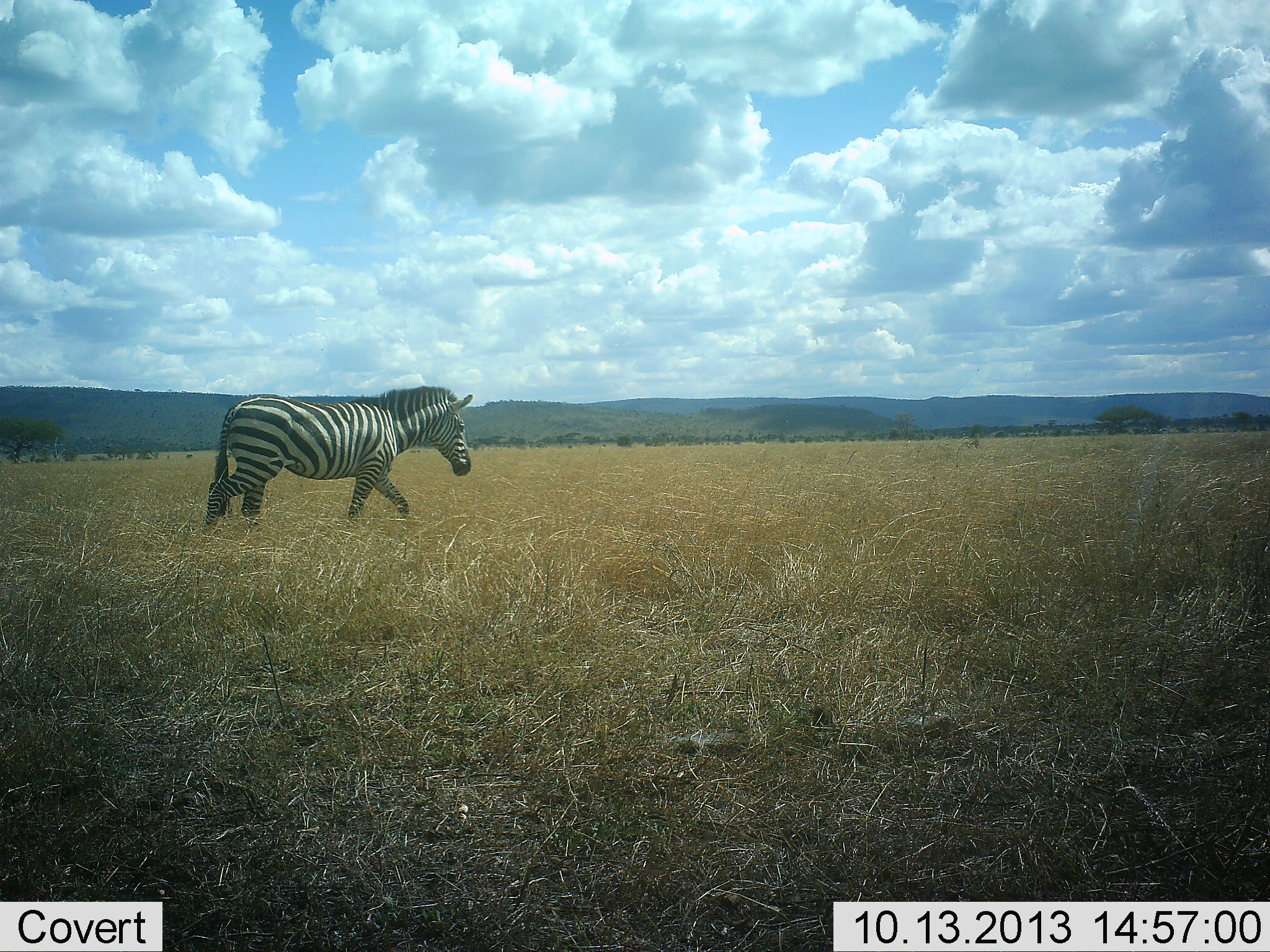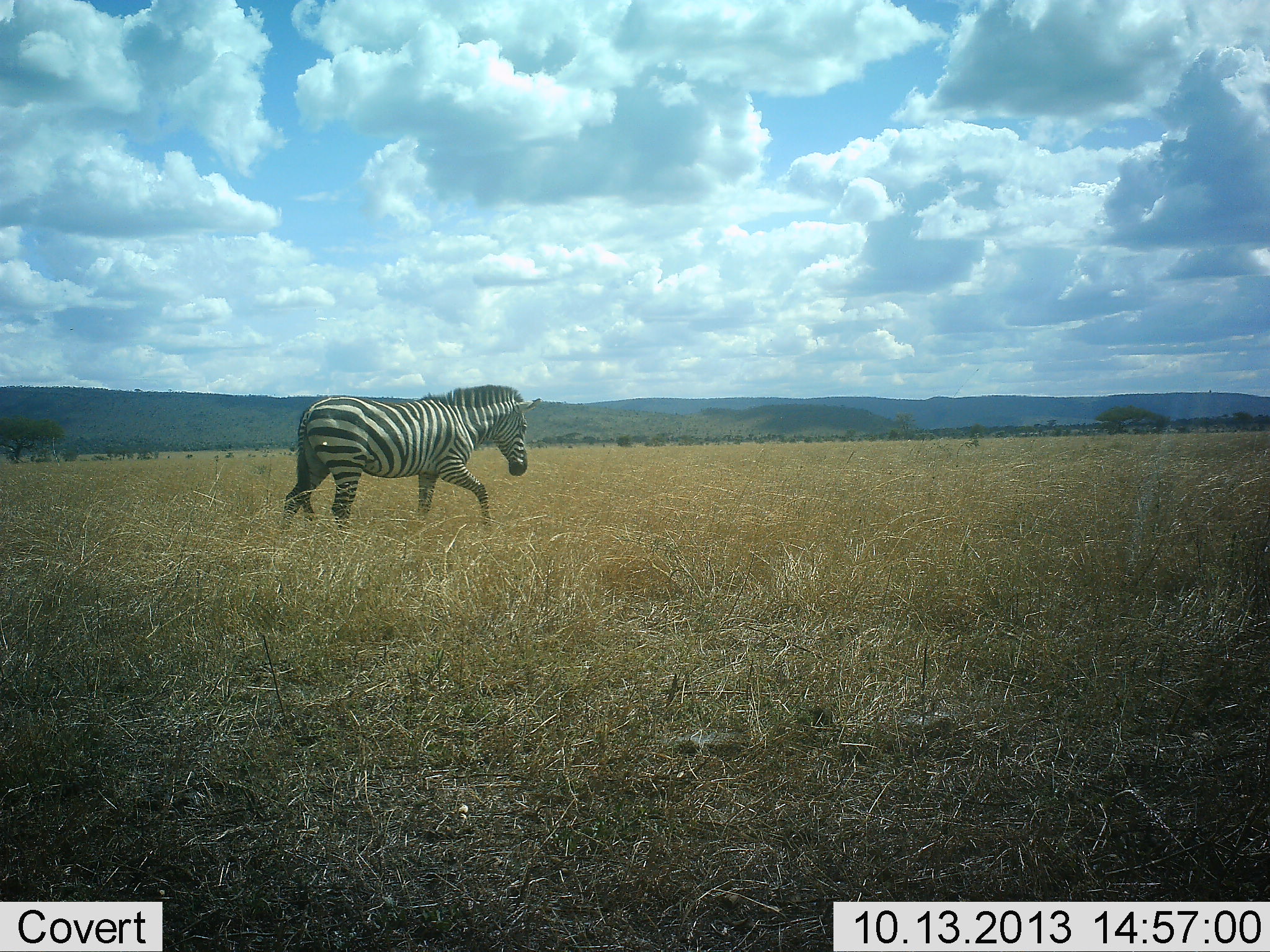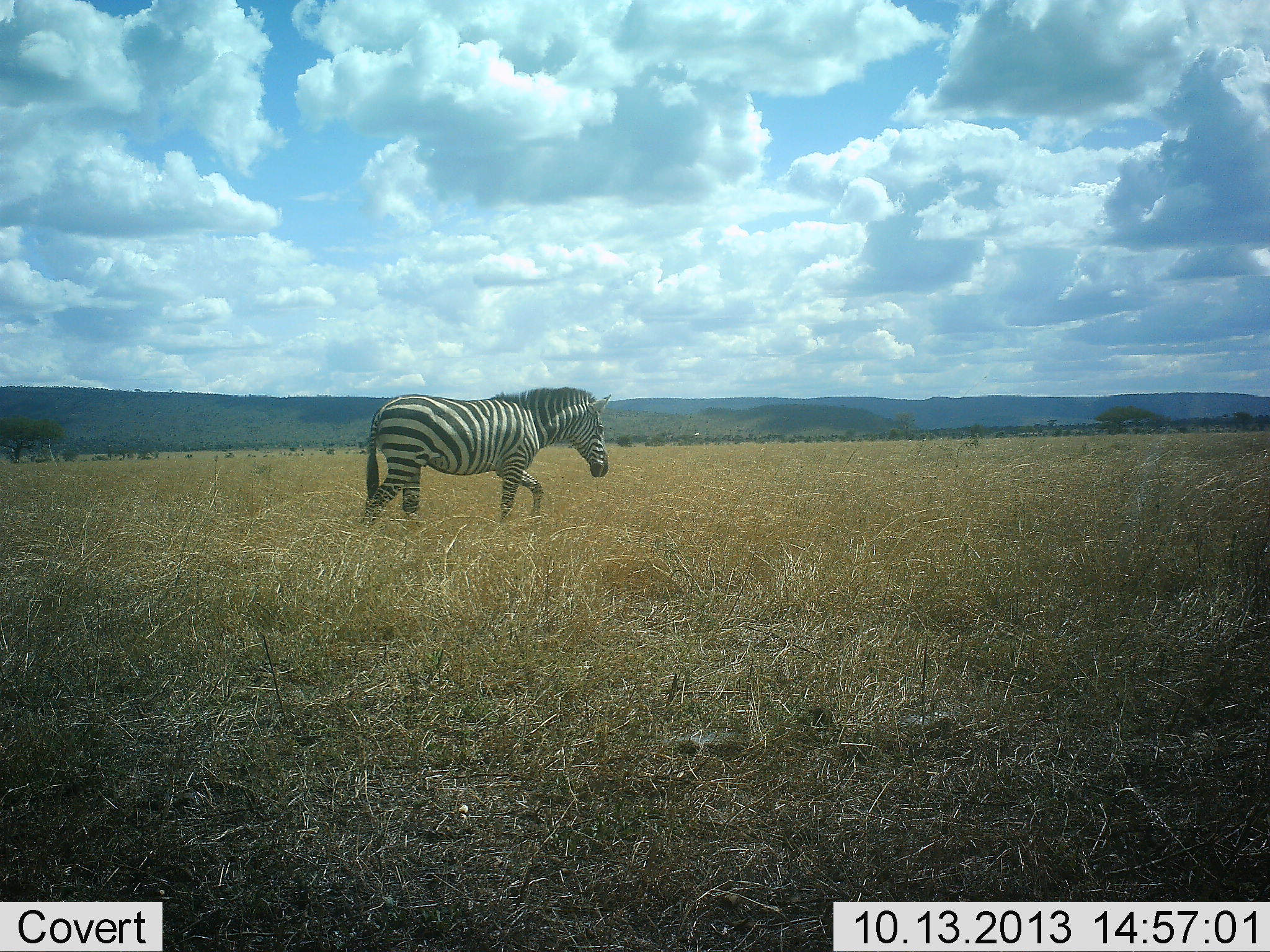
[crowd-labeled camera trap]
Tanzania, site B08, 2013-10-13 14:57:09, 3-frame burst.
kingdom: Animalia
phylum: Chordata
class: Mammalia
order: Perissodactyla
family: Equidae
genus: Equus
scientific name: Equus quagga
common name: plains zebra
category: zebra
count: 1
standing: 0%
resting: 0%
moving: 100%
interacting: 0%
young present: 0%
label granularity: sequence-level